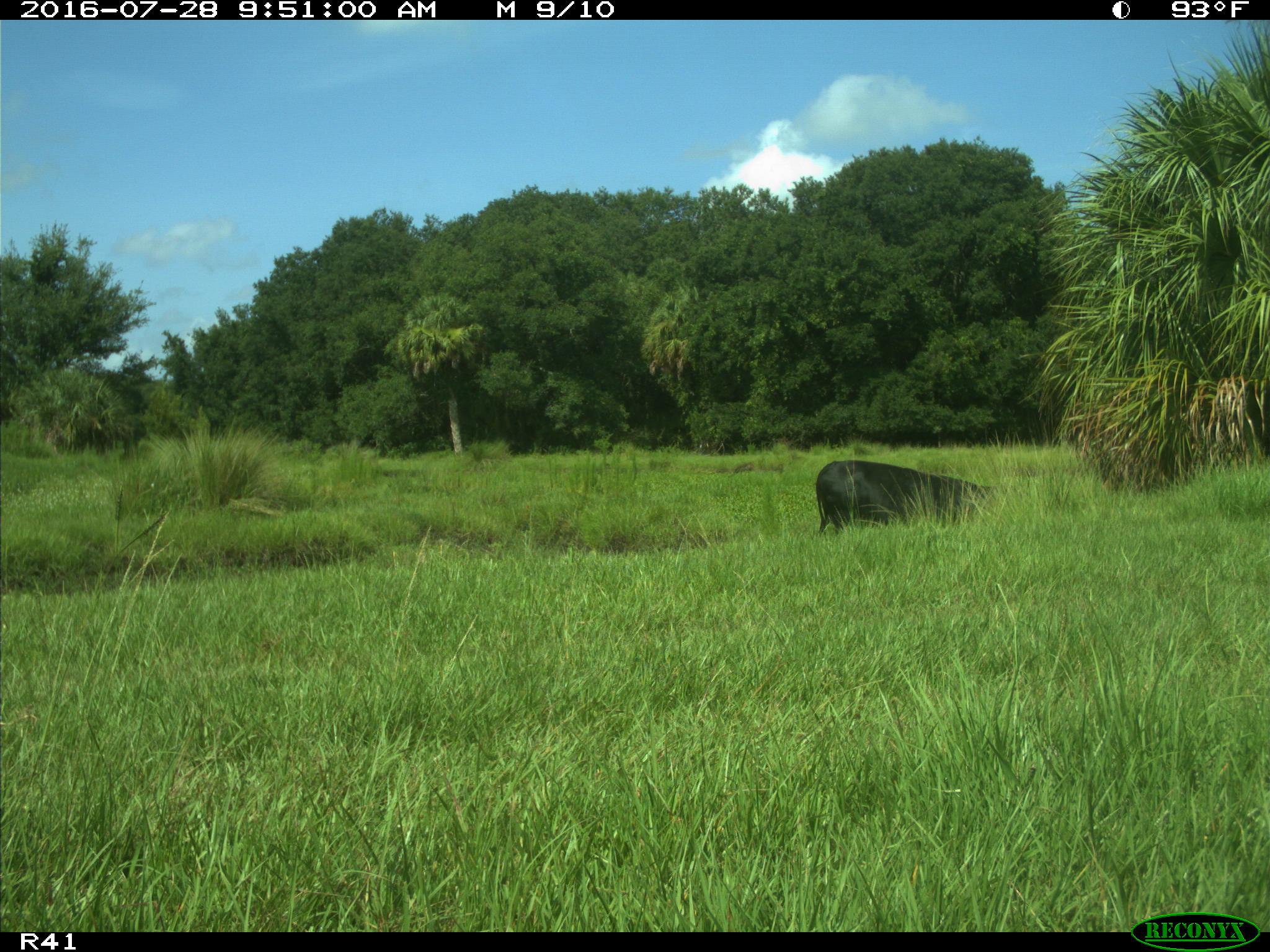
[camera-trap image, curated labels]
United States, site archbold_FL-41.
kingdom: Animalia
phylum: Chordata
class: Mammalia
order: Artiodactyla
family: Bovidae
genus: Bos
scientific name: Bos taurus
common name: domestic cow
Bos taurus (domestic cow).